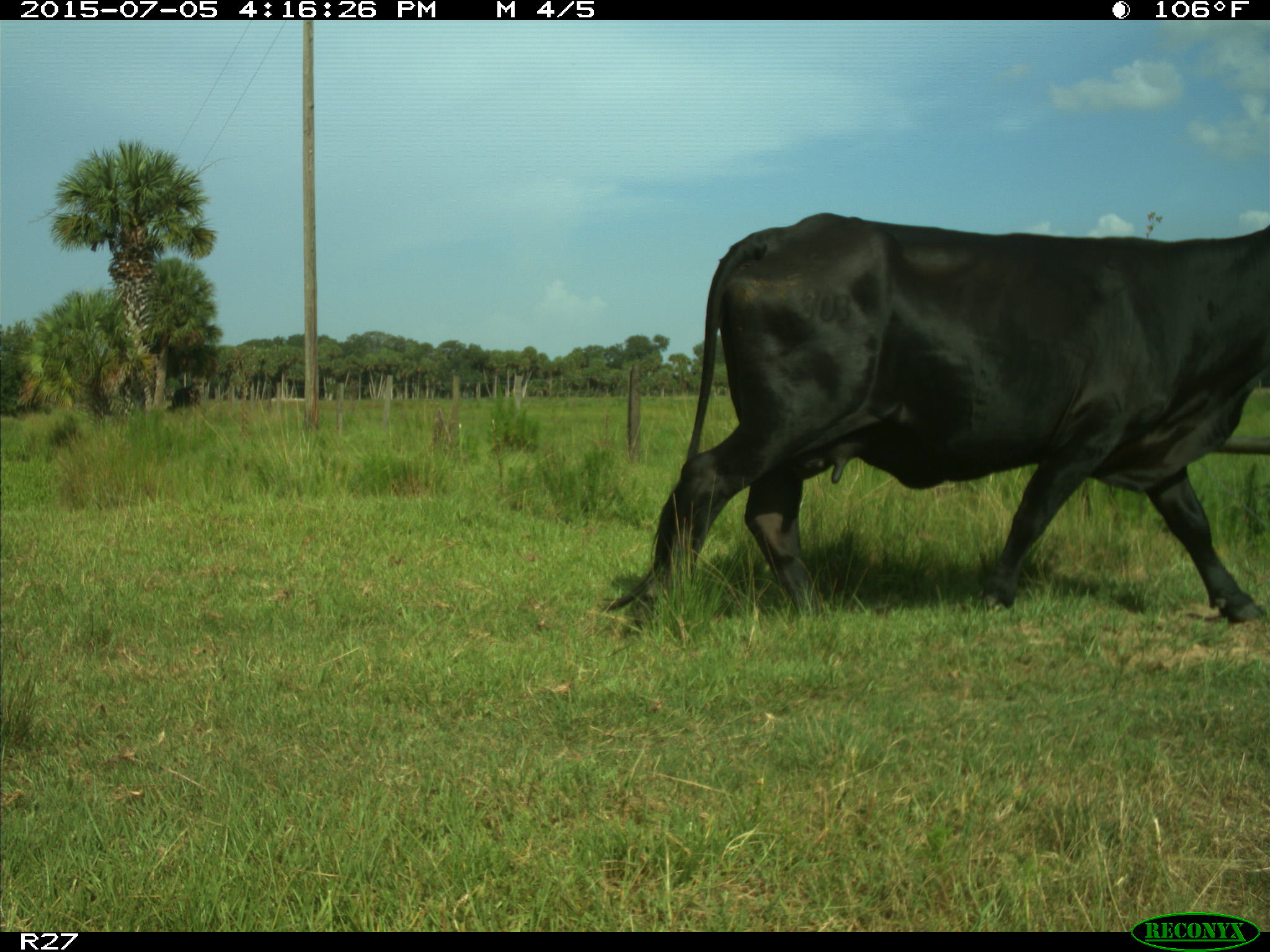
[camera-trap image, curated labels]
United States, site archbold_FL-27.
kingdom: Animalia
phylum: Chordata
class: Mammalia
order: Artiodactyla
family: Bovidae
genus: Bos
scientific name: Bos taurus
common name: domestic cow